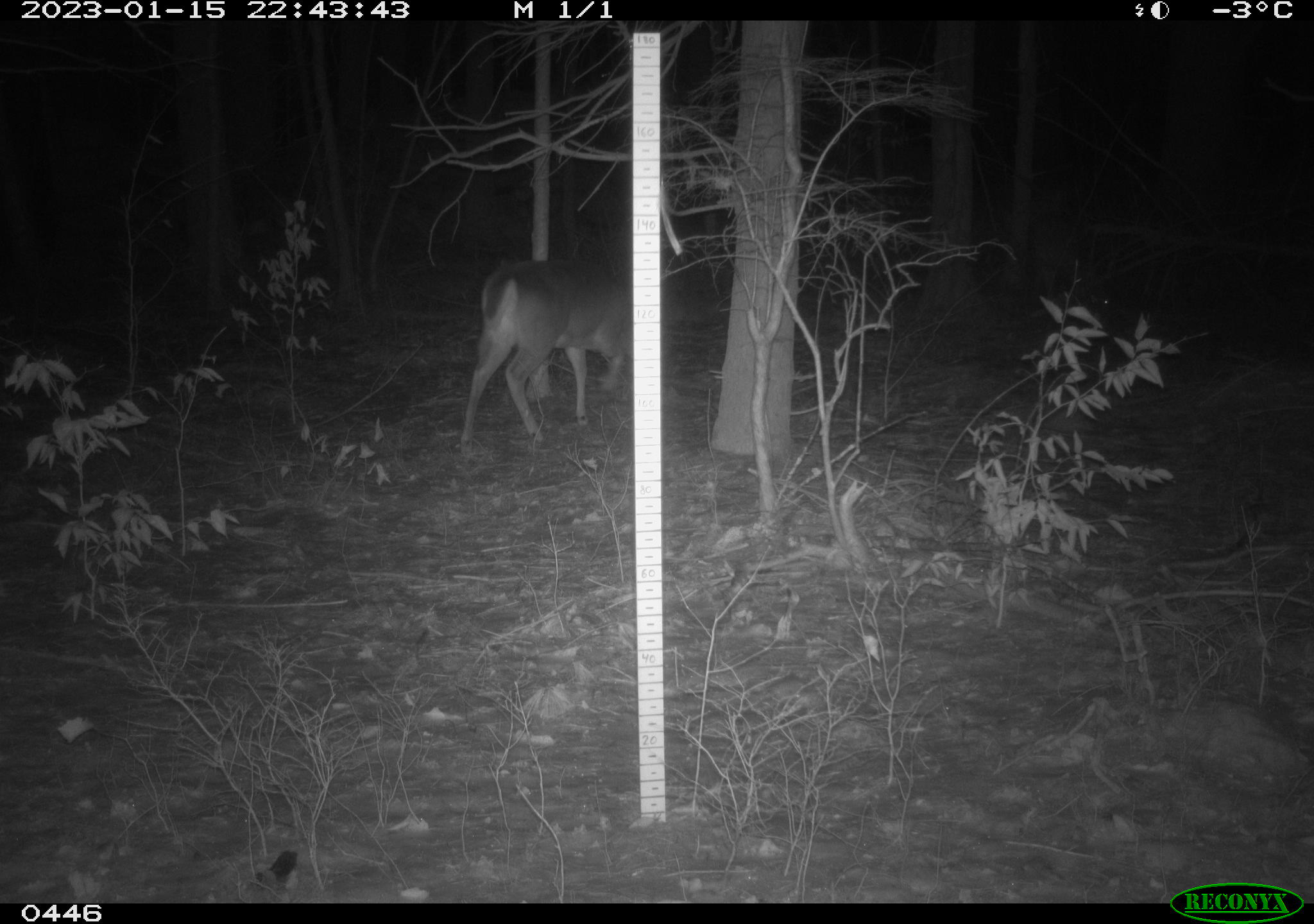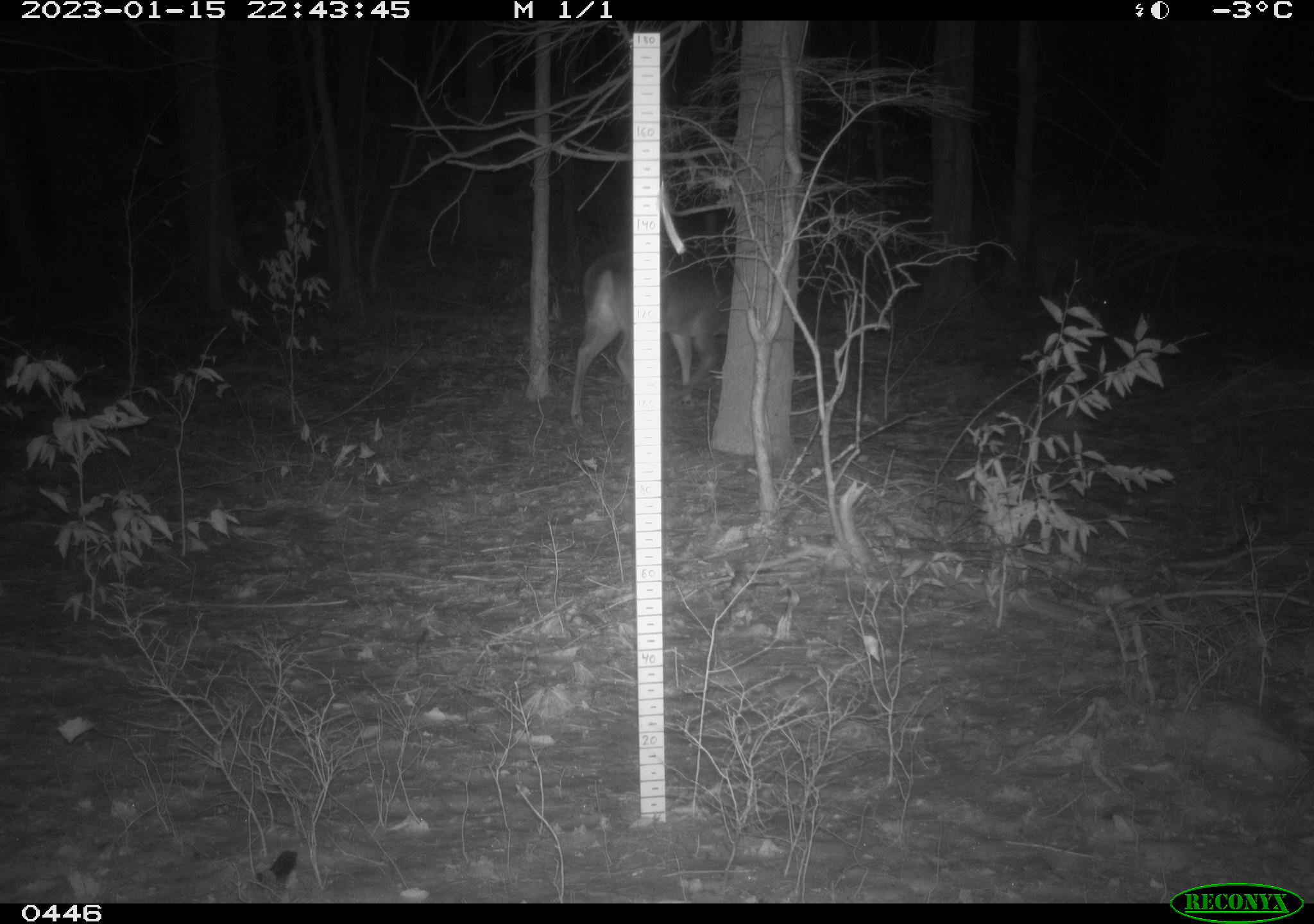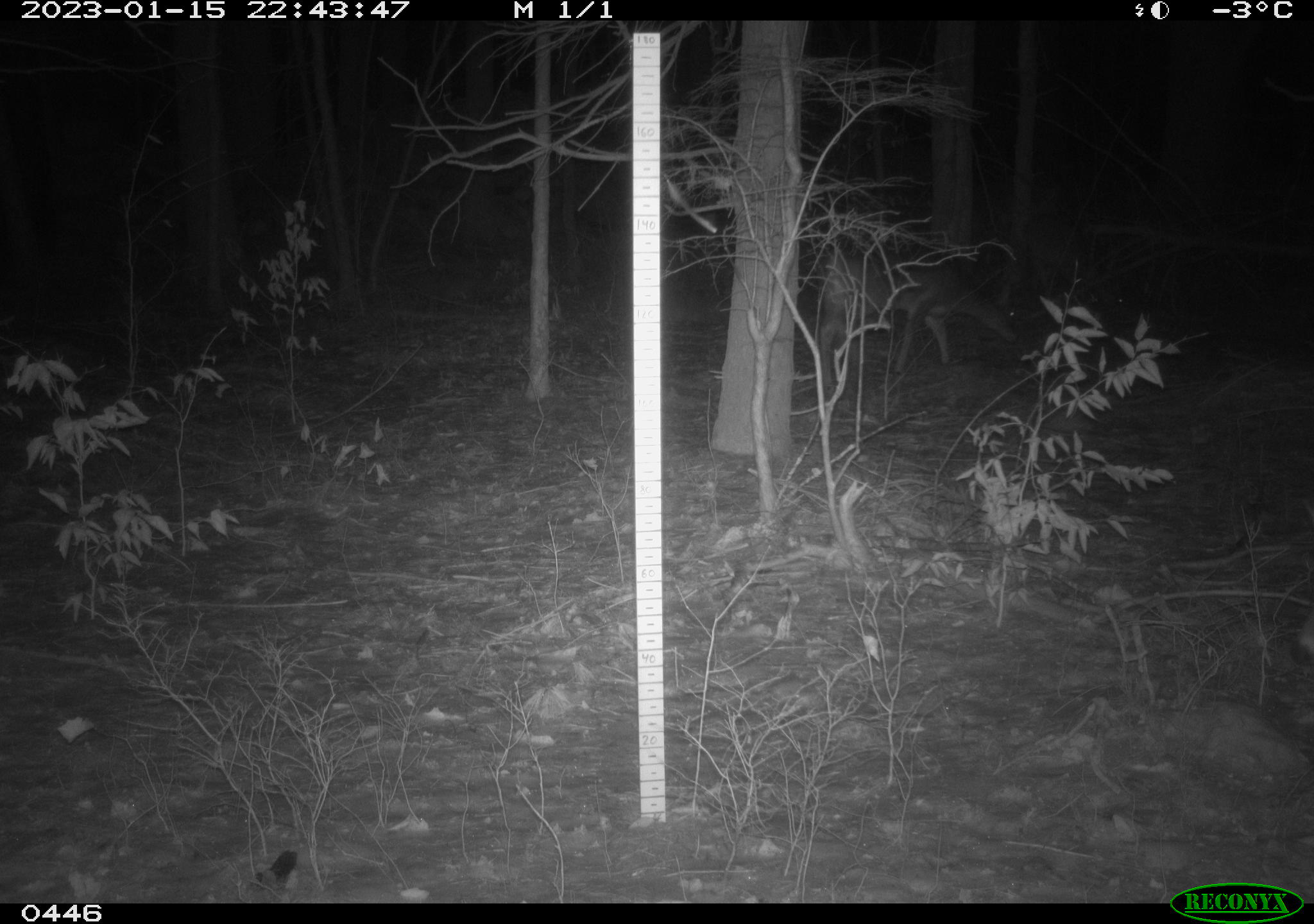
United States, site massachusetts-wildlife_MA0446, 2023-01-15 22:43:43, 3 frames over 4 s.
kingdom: Animalia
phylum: Chordata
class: Mammalia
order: Artiodactyla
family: Cervidae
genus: Odocoileus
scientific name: Odocoileus virginianus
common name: white-tailed deer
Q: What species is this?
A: White-tailed deer (Odocoileus virginianus).